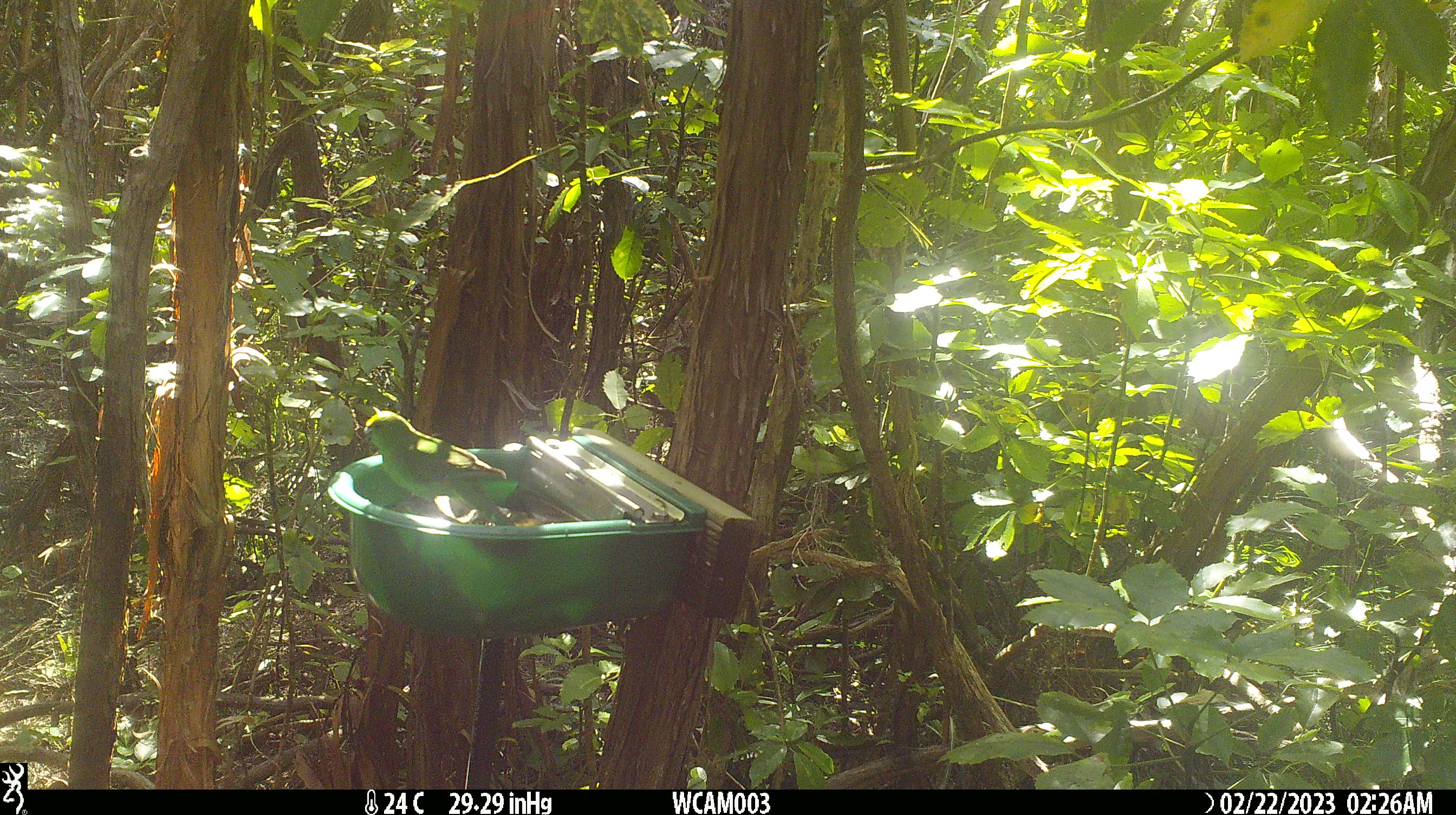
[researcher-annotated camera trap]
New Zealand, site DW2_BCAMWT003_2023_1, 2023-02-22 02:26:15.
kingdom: Animalia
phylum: Chordata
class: Aves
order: Psittaciformes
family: Psittaculidae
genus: Cyanoramphus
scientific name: Cyanoramphus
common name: parakeet